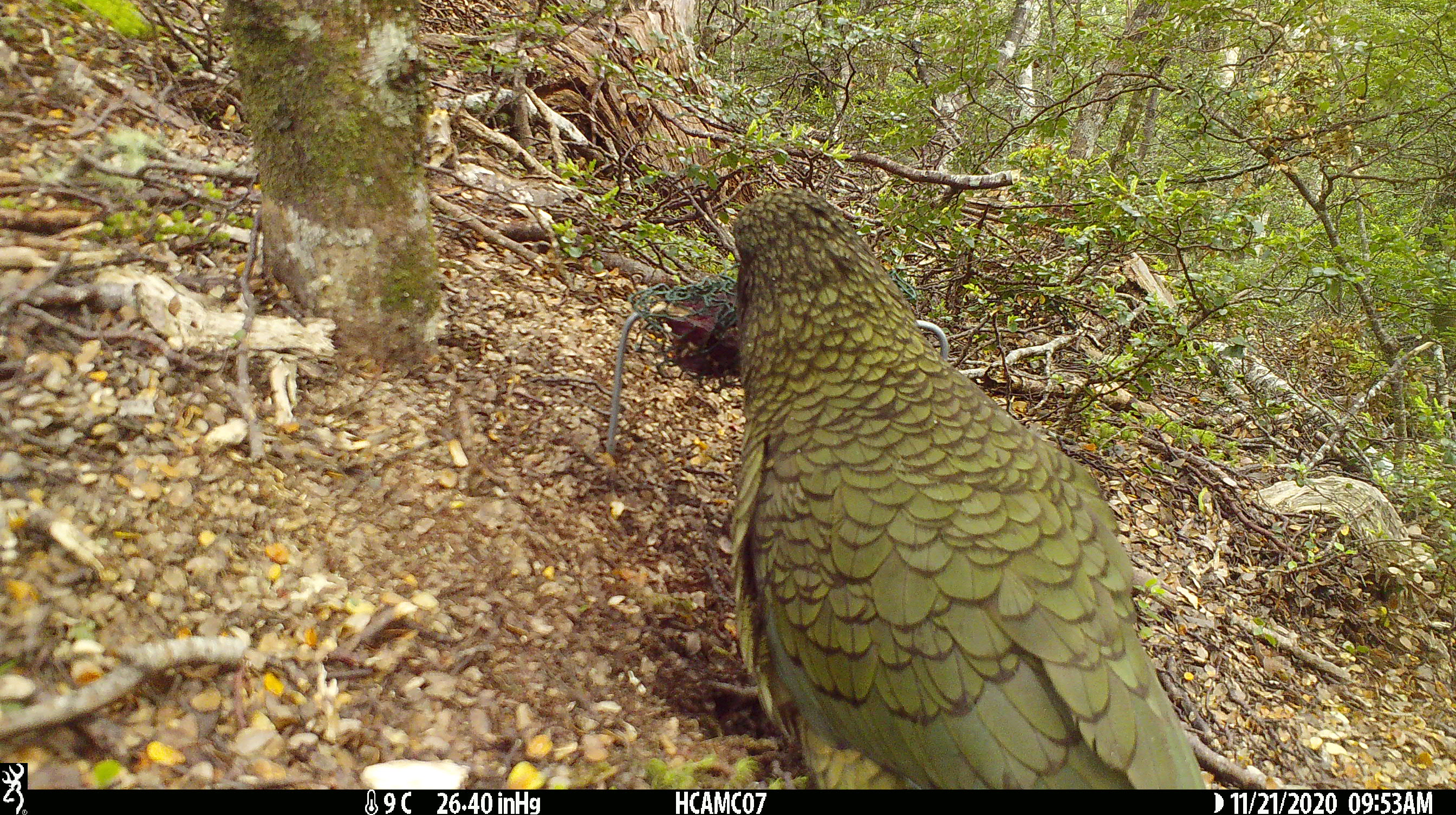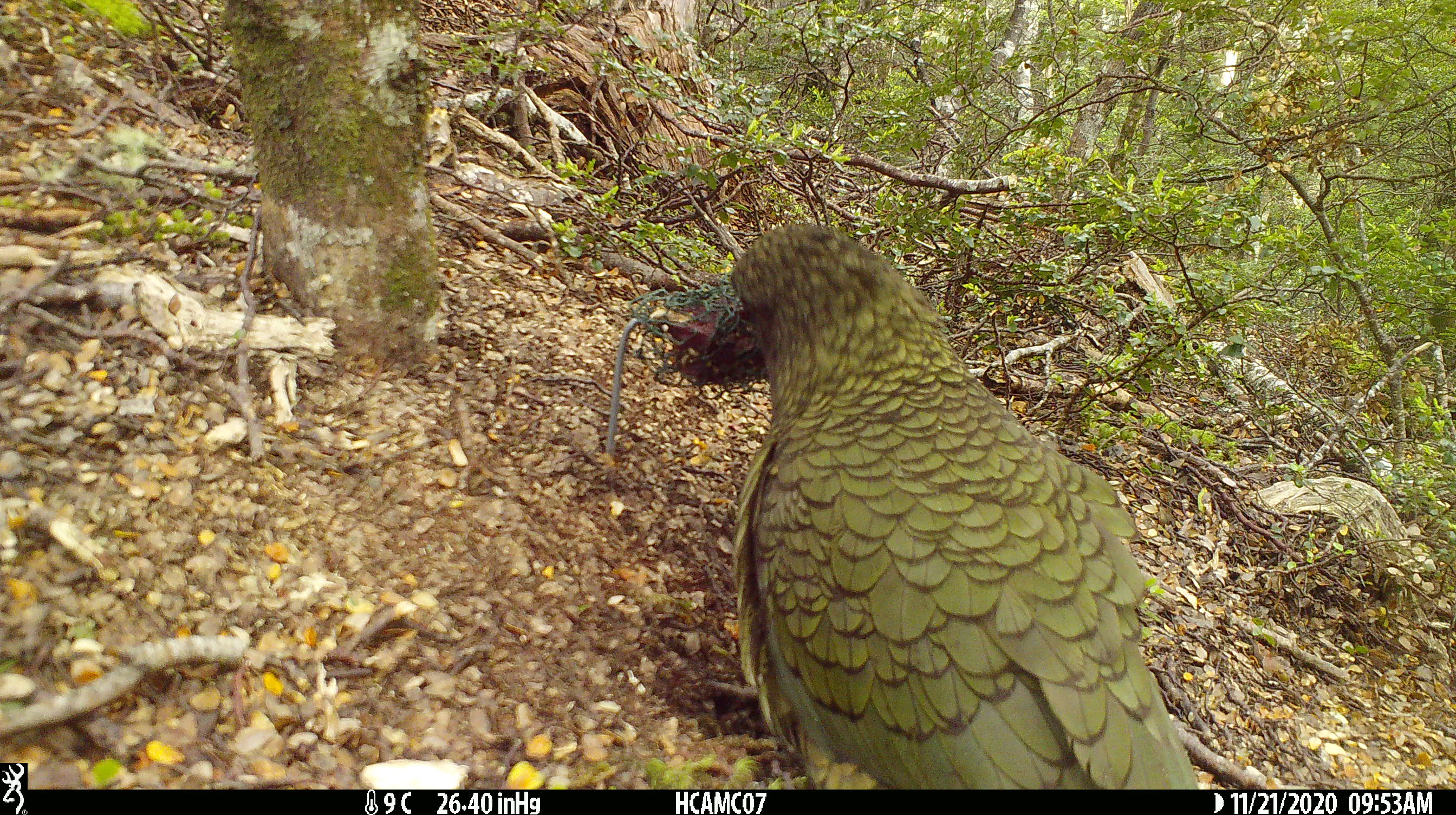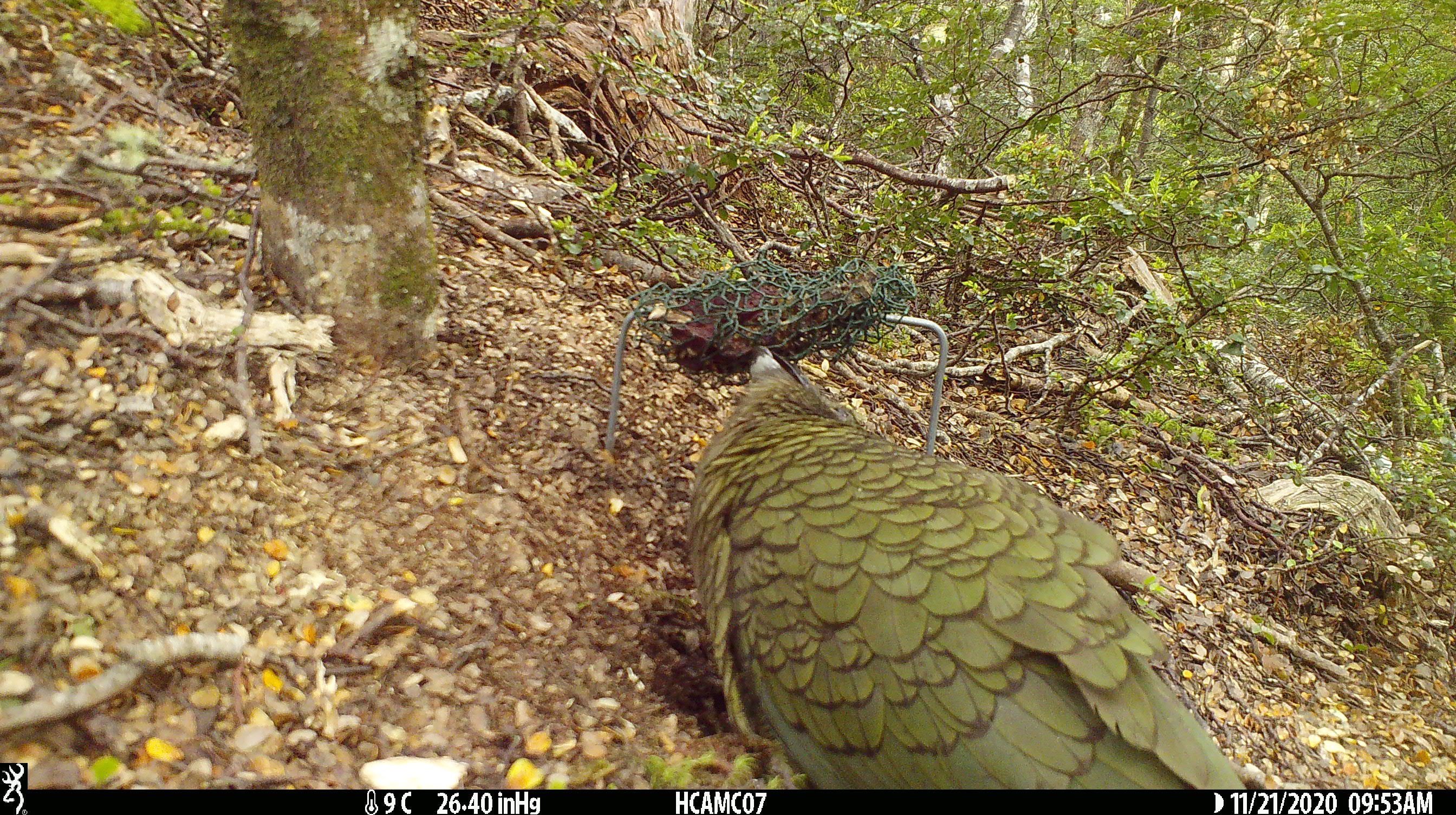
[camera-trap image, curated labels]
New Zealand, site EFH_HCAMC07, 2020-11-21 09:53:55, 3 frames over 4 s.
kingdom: Animalia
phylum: Chordata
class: Aves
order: Psittaciformes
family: Strigopidae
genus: Nestor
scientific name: Nestor notabilis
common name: kea